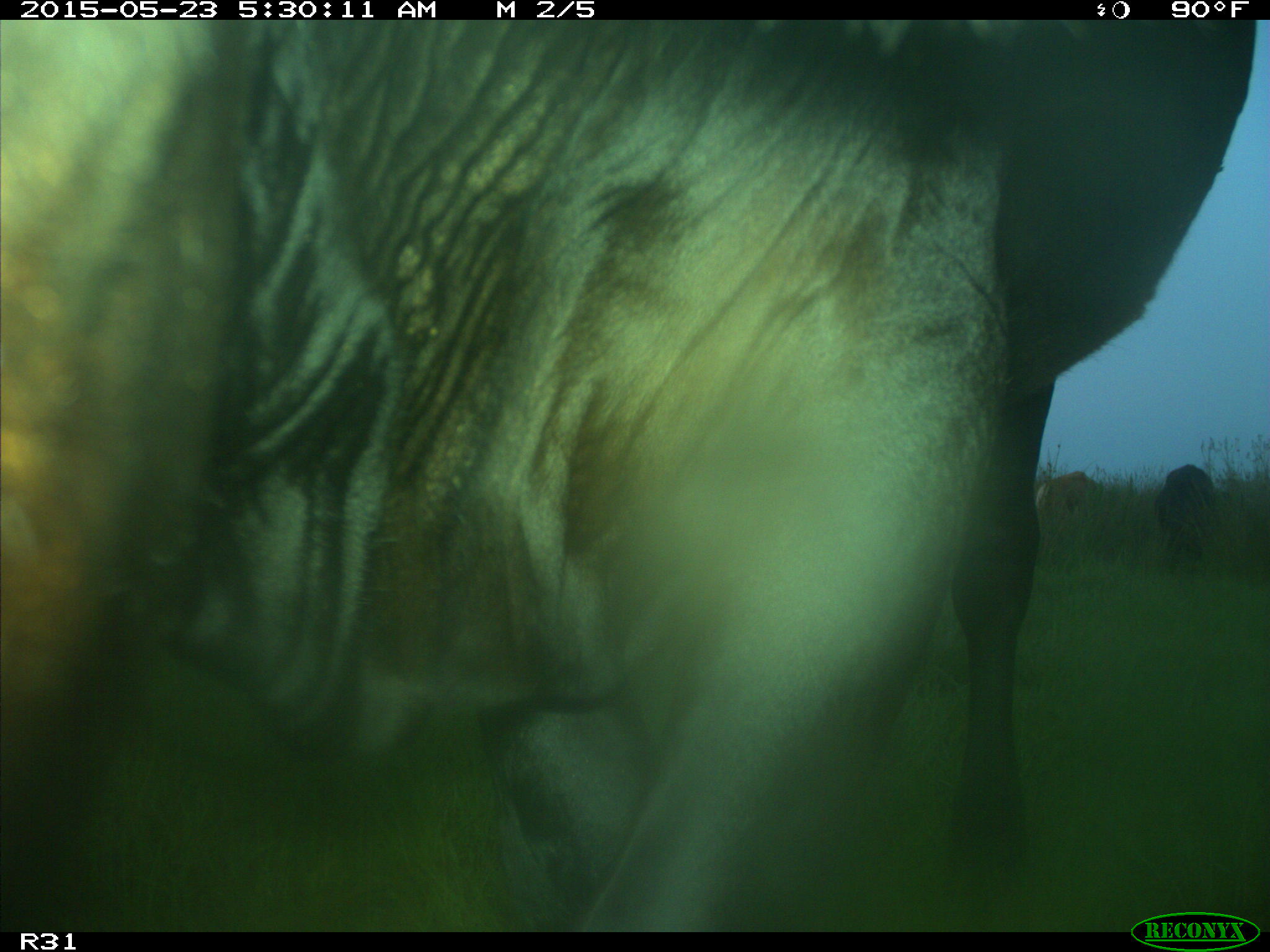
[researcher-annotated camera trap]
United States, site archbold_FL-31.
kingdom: Animalia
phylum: Chordata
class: Mammalia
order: Artiodactyla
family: Bovidae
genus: Bos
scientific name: Bos taurus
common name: domestic cow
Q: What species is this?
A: Bos taurus (domestic cow).